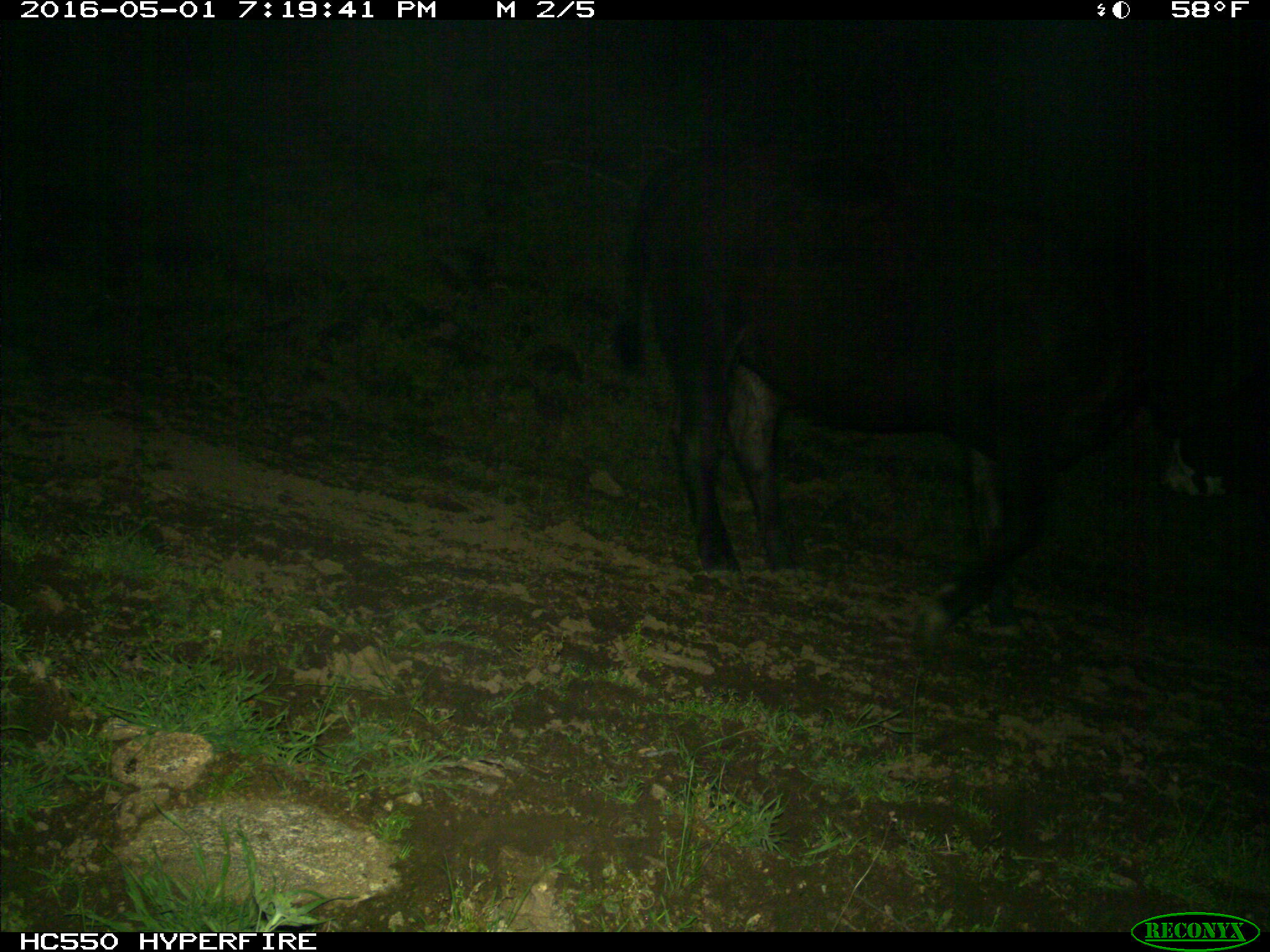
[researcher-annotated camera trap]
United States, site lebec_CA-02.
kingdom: Animalia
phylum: Chordata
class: Mammalia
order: Artiodactyla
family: Bovidae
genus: Bos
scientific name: Bos taurus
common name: domestic cow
Bos taurus (domestic cow).